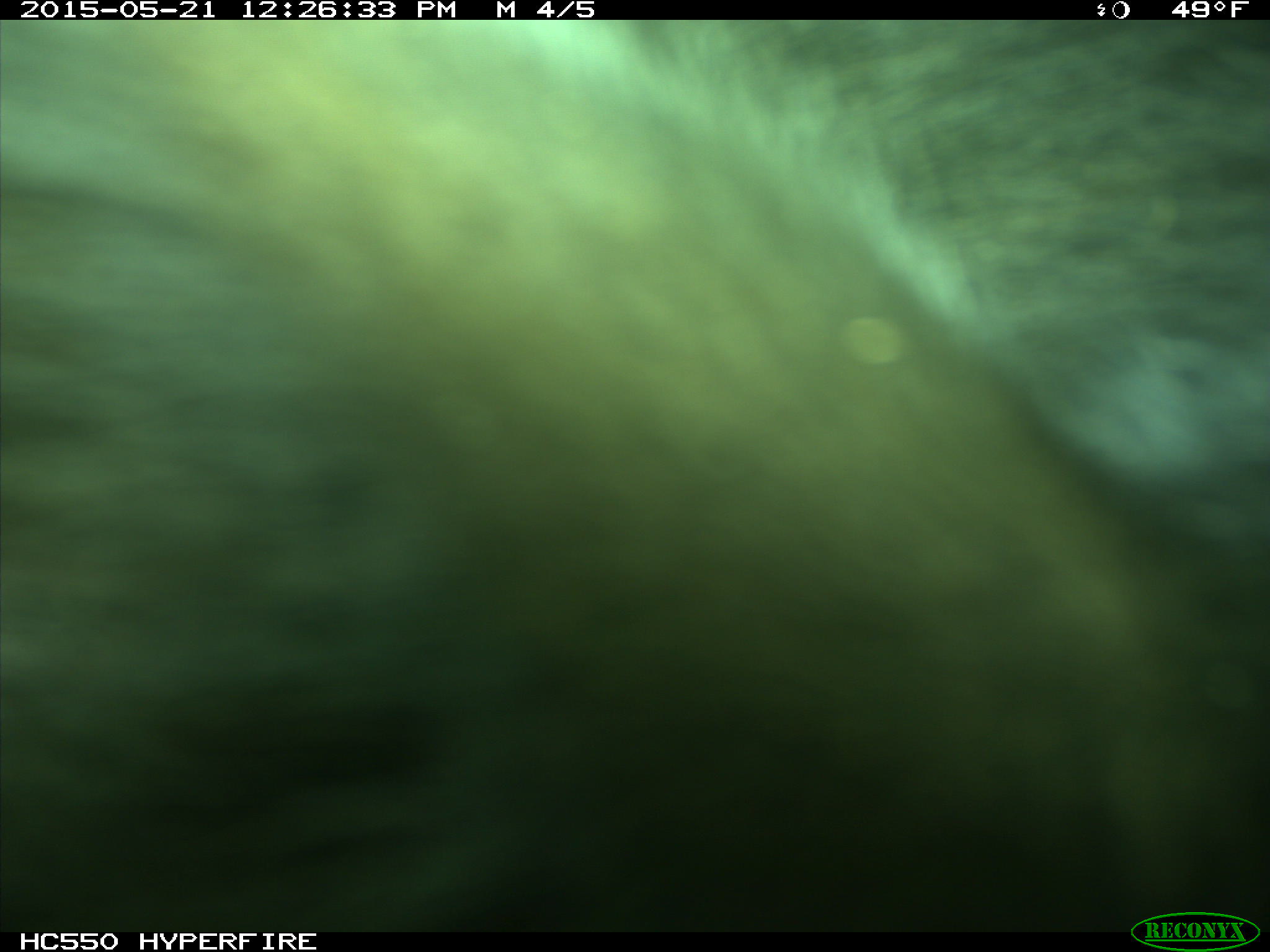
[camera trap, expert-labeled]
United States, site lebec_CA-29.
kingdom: Animalia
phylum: Chordata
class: Mammalia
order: Artiodactyla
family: Bovidae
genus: Bos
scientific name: Bos taurus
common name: domestic cow